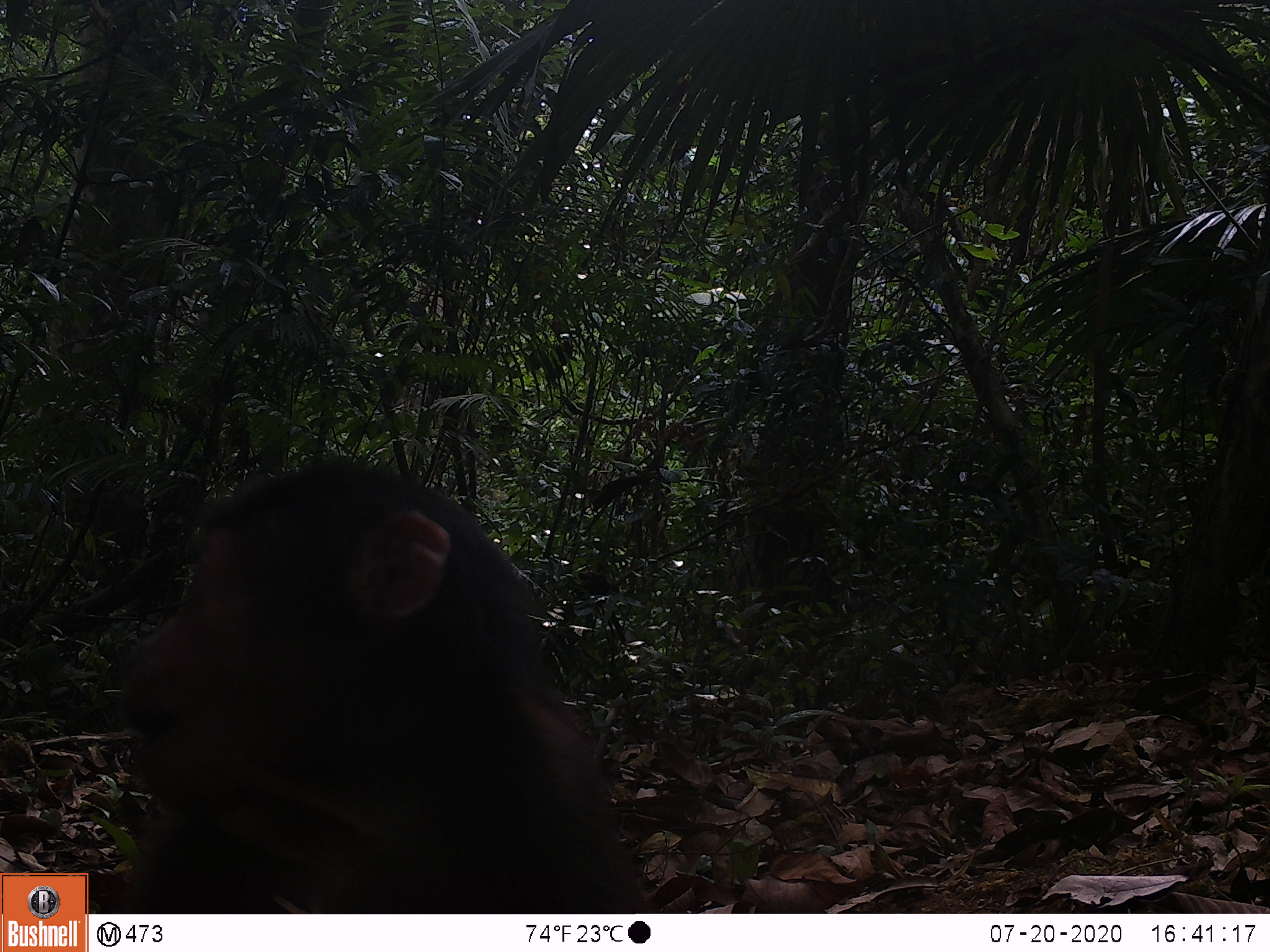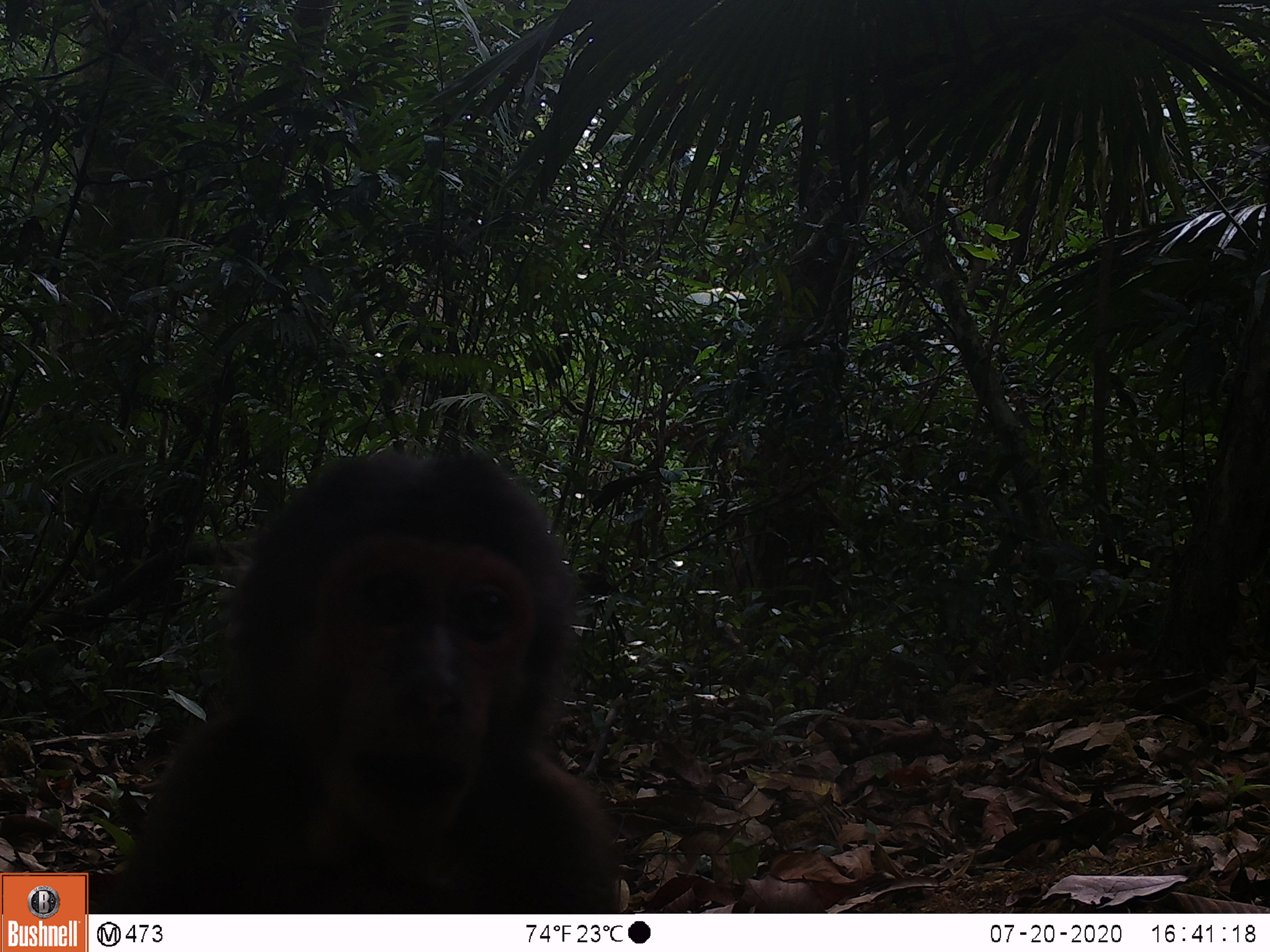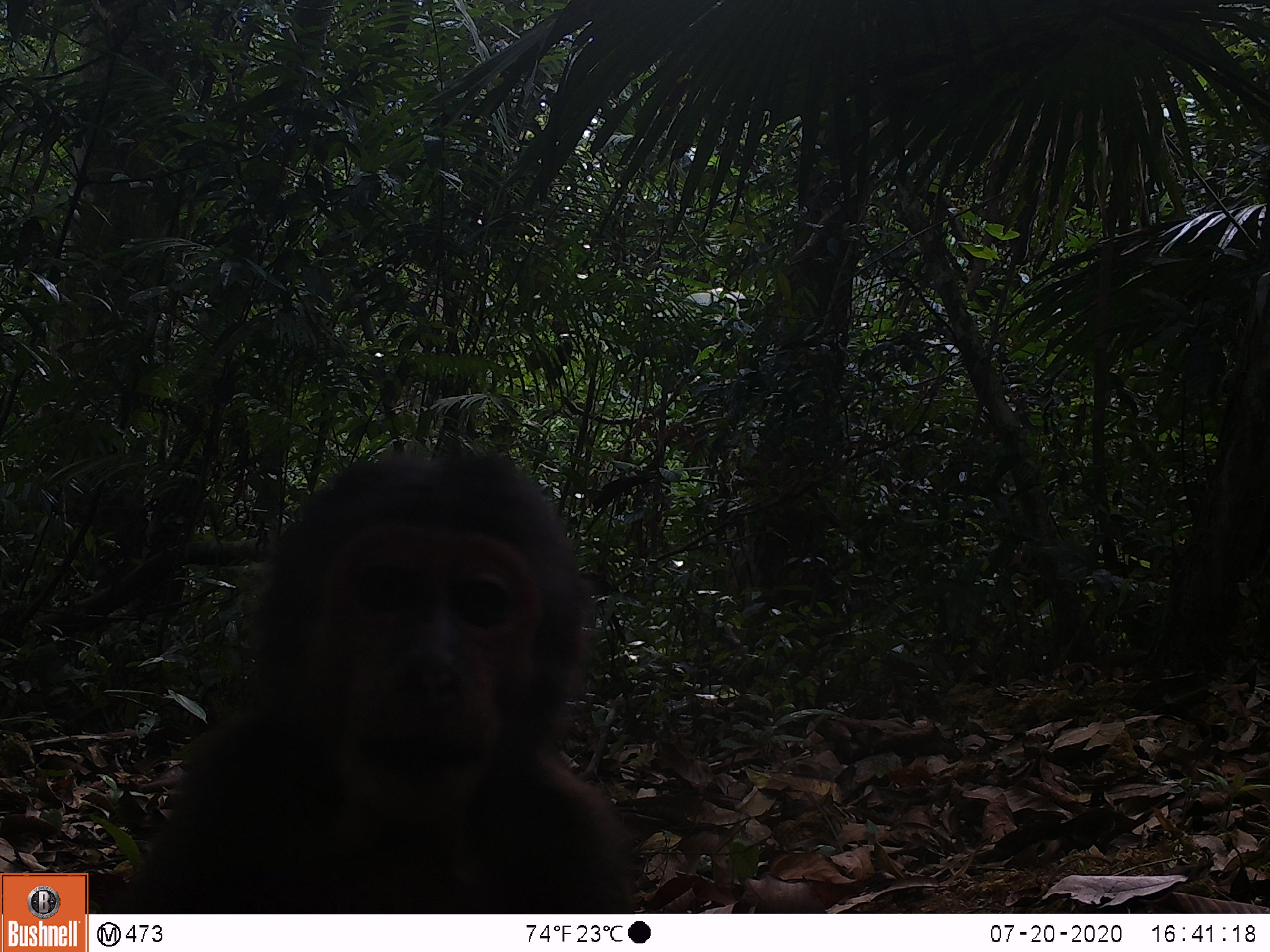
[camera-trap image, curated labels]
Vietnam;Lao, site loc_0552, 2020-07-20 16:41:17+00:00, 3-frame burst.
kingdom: Animalia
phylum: Chordata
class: Mammalia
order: Primates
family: Cercopithecidae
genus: Macaca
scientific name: Macaca arctoides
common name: stump-tailed macaque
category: stump tailed macaque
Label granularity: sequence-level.